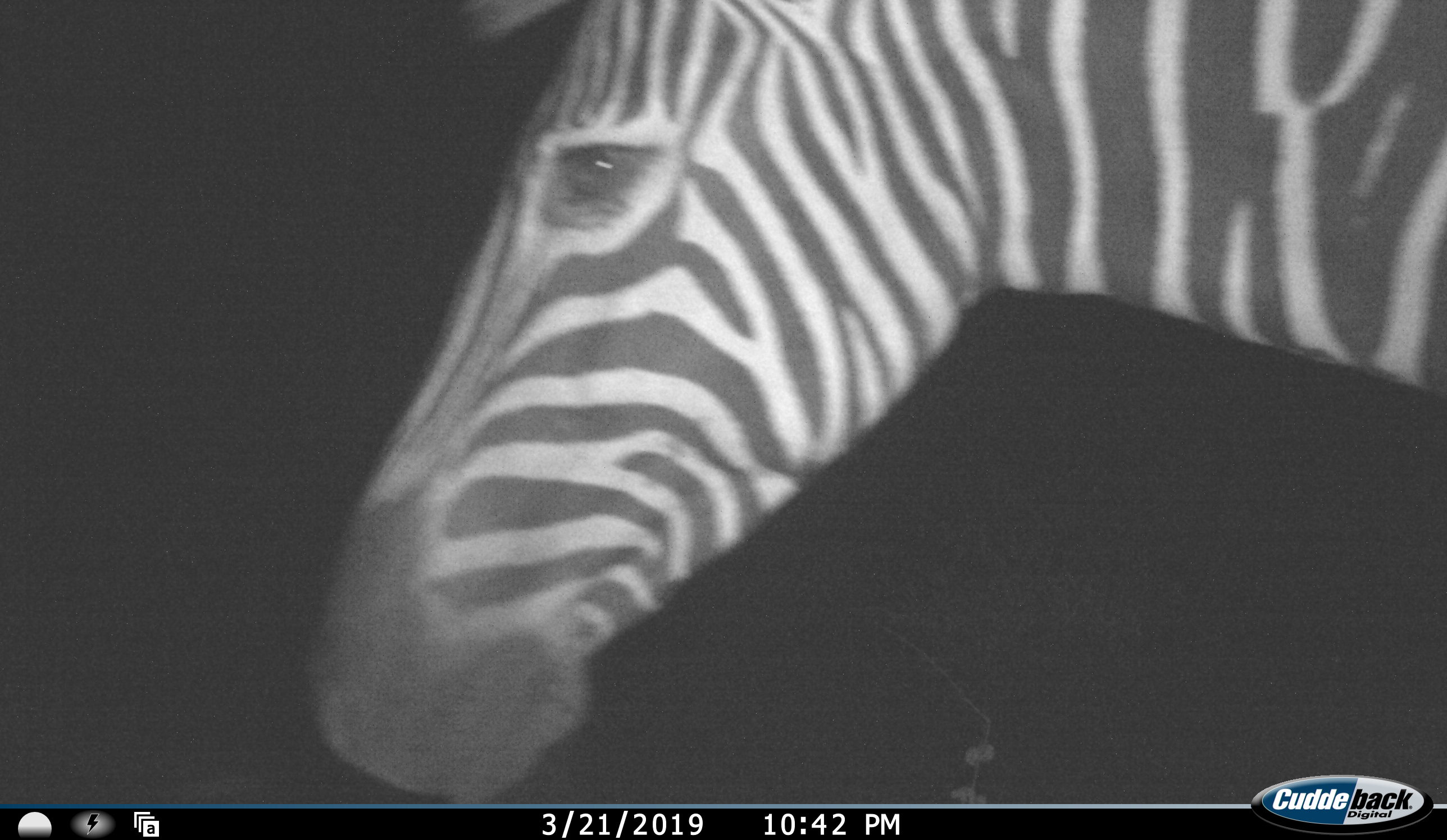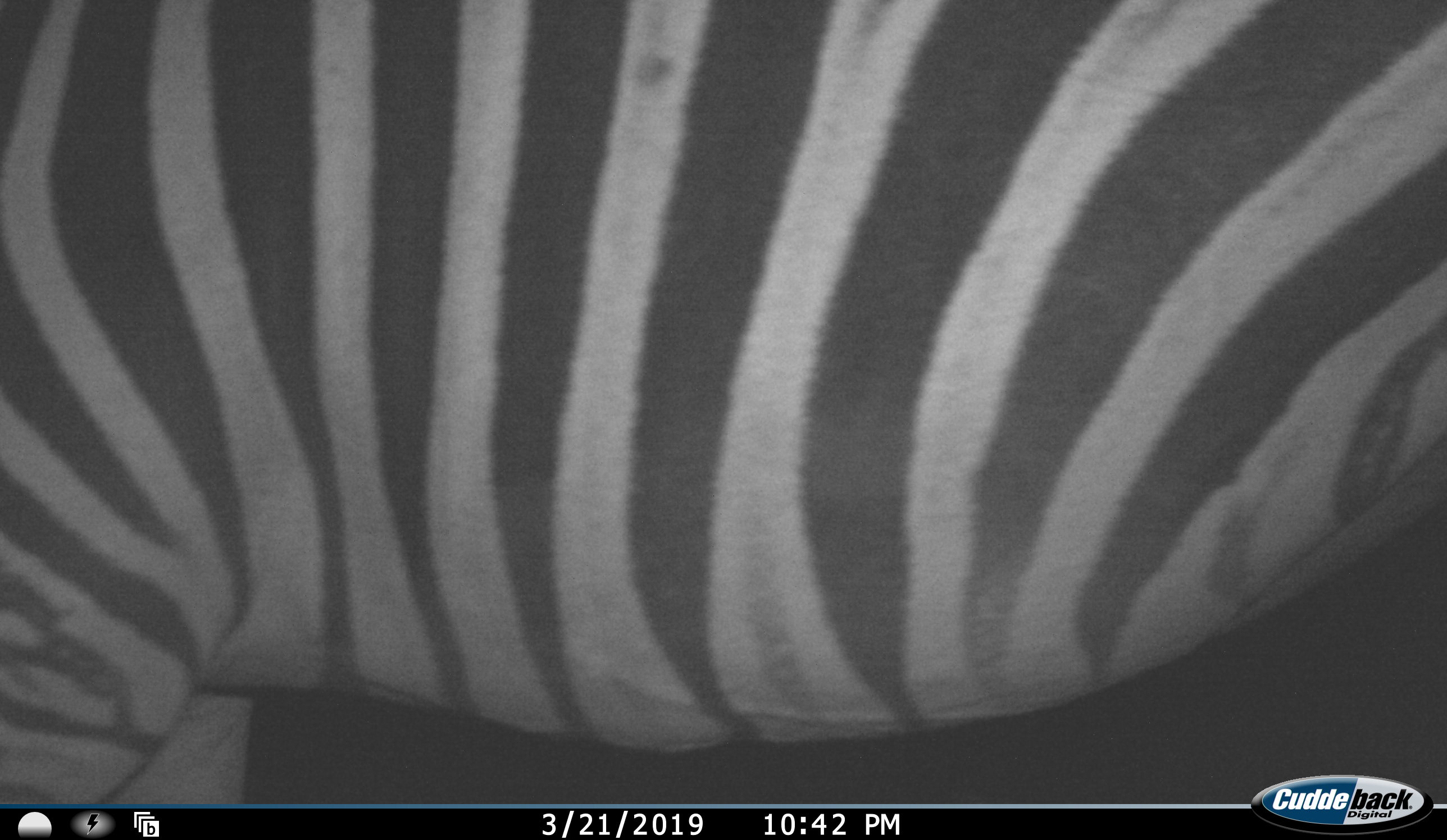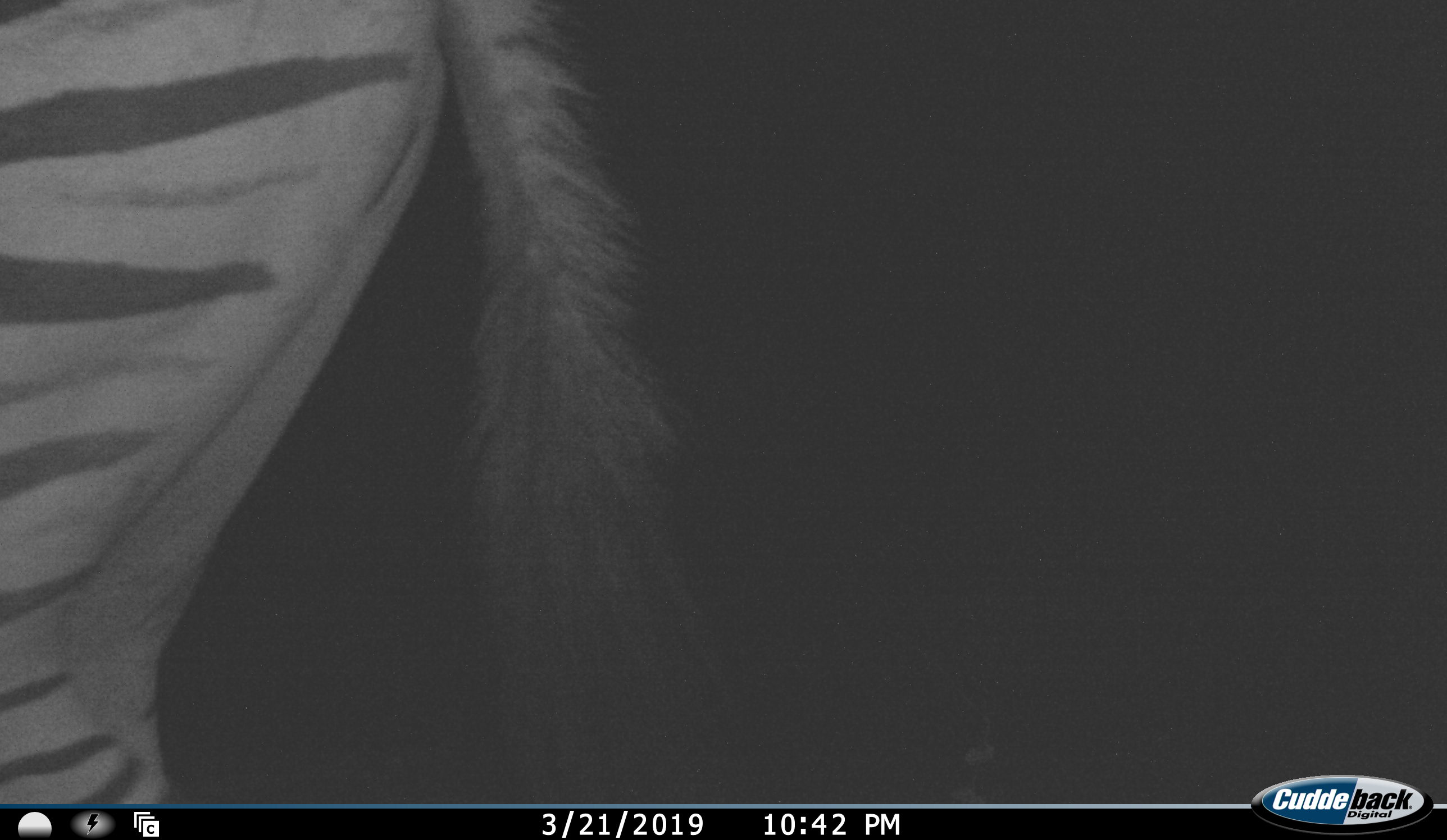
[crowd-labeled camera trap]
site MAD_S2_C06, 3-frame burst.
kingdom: Animalia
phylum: Chordata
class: Mammalia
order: Perissodactyla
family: Equidae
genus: Equus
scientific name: Equus quagga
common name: plains zebra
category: zebraplains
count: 1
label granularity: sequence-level